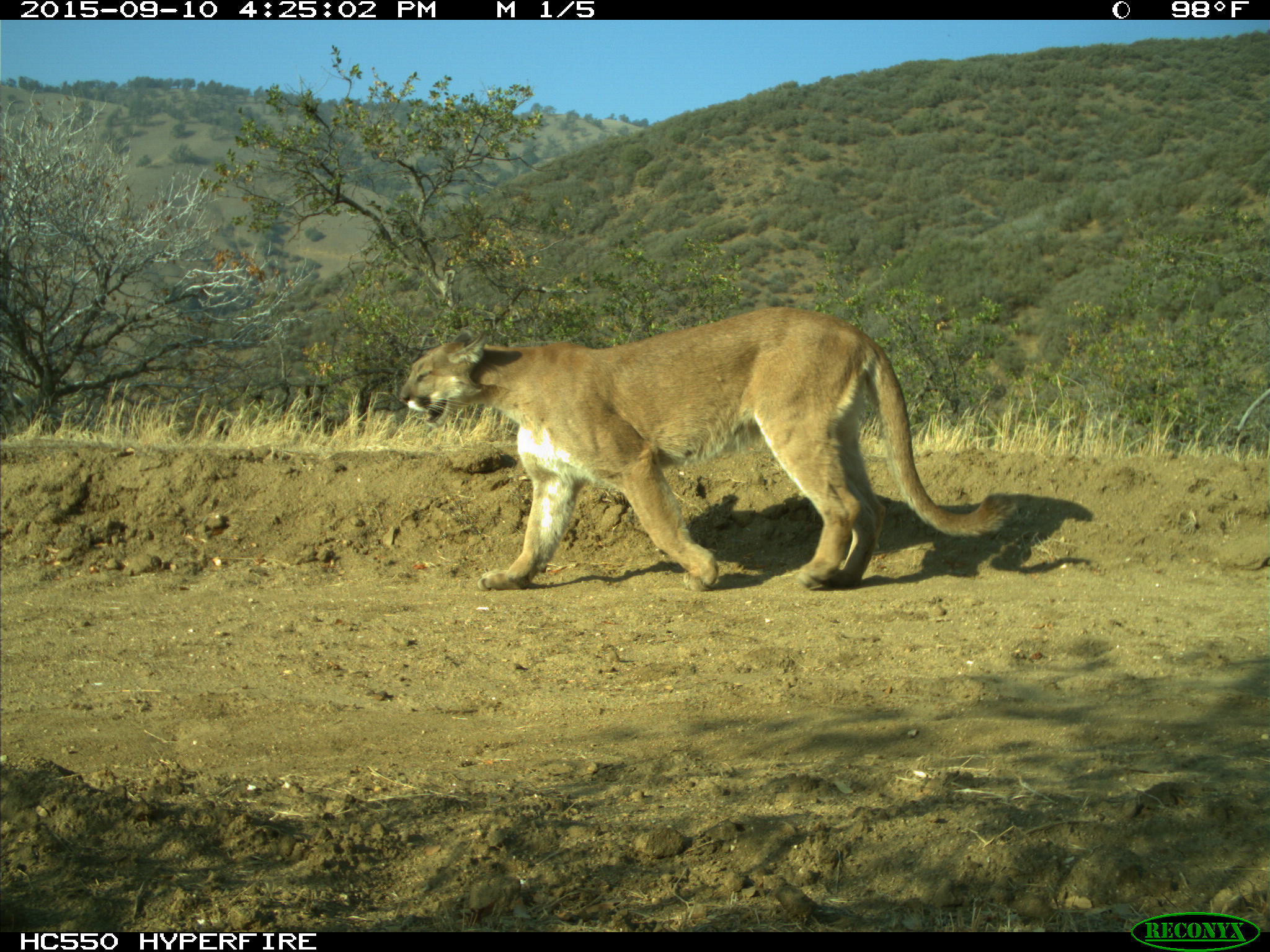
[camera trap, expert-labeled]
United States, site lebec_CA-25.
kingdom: Animalia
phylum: Chordata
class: Mammalia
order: Carnivora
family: Felidae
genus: Puma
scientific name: Puma concolor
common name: mountain lion